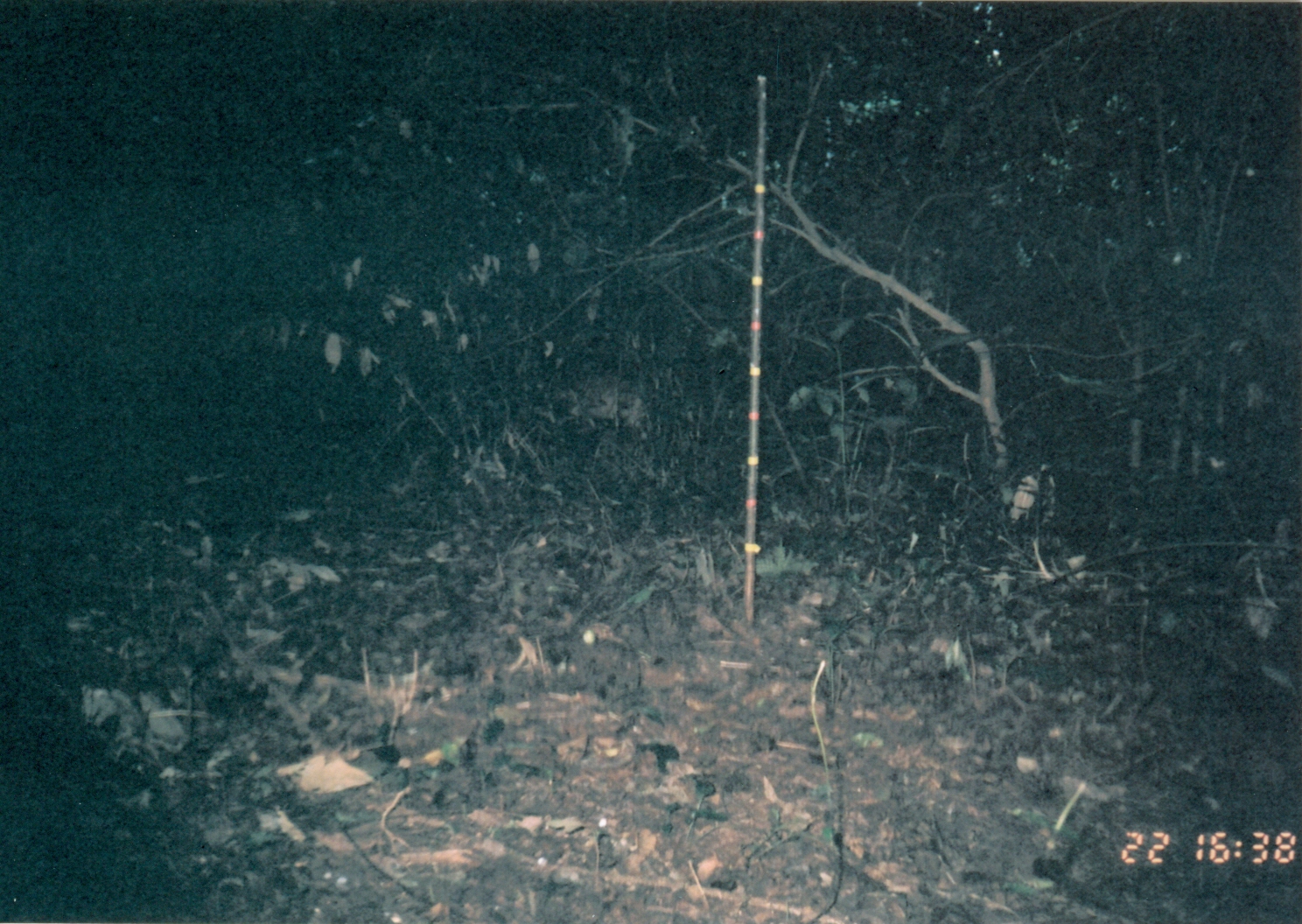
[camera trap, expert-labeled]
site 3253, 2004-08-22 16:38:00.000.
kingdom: Animalia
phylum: Chordata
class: Mammalia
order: Artiodactyla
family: Bovidae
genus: Cephalophus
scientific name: Cephalophus harveyi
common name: harvey's duiker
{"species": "Cephalophus harveyi (harvey's duiker)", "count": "1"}